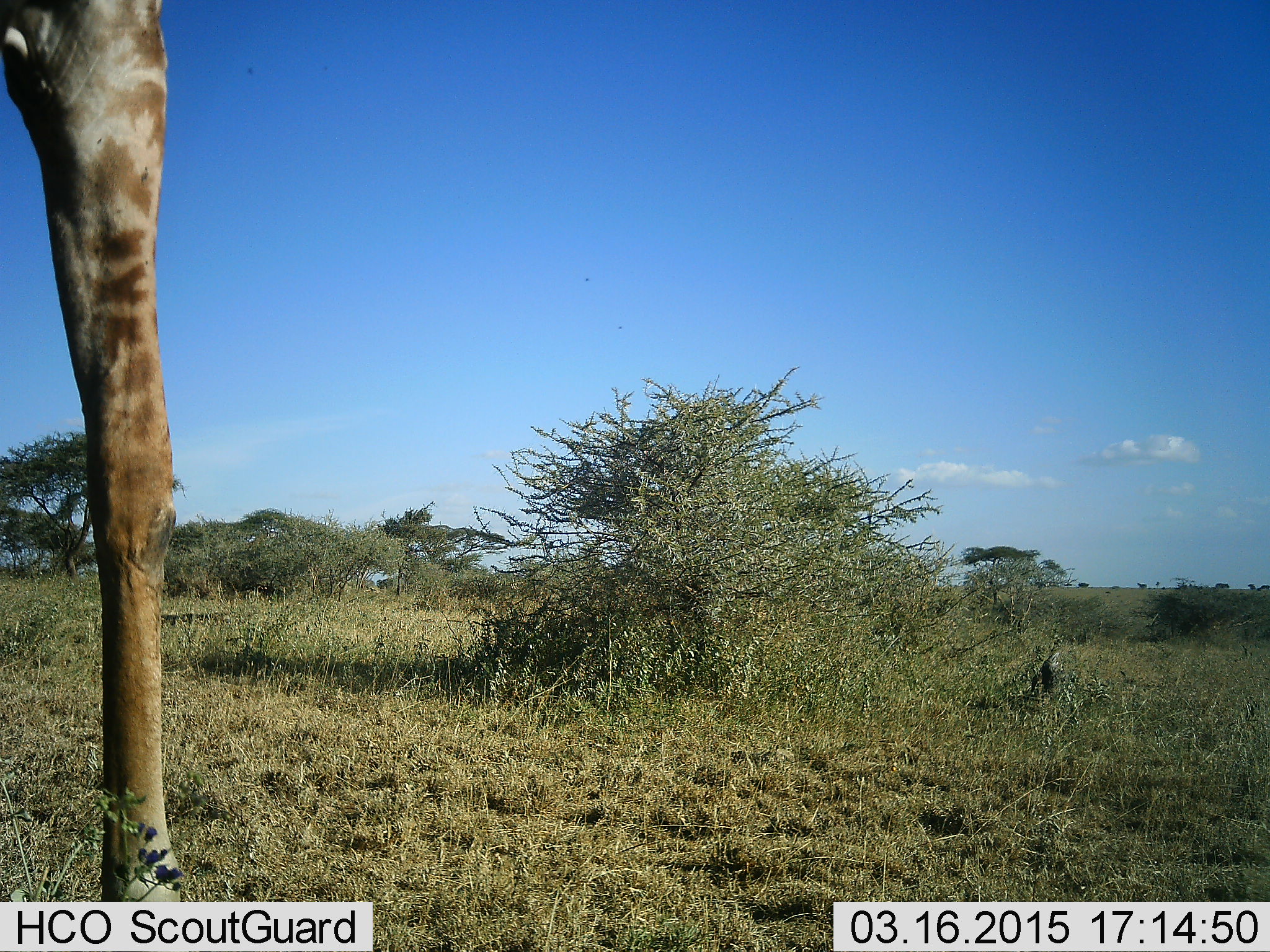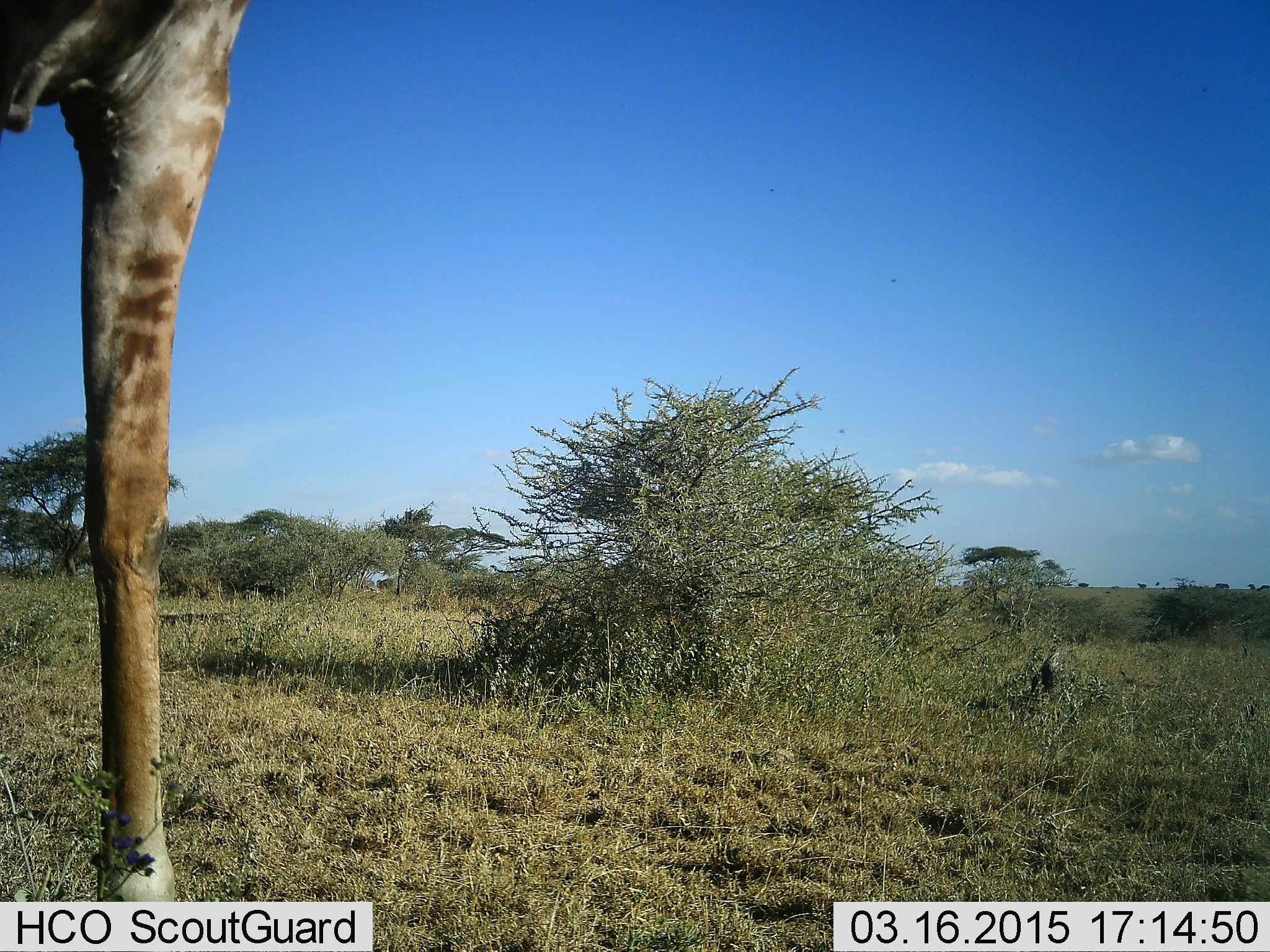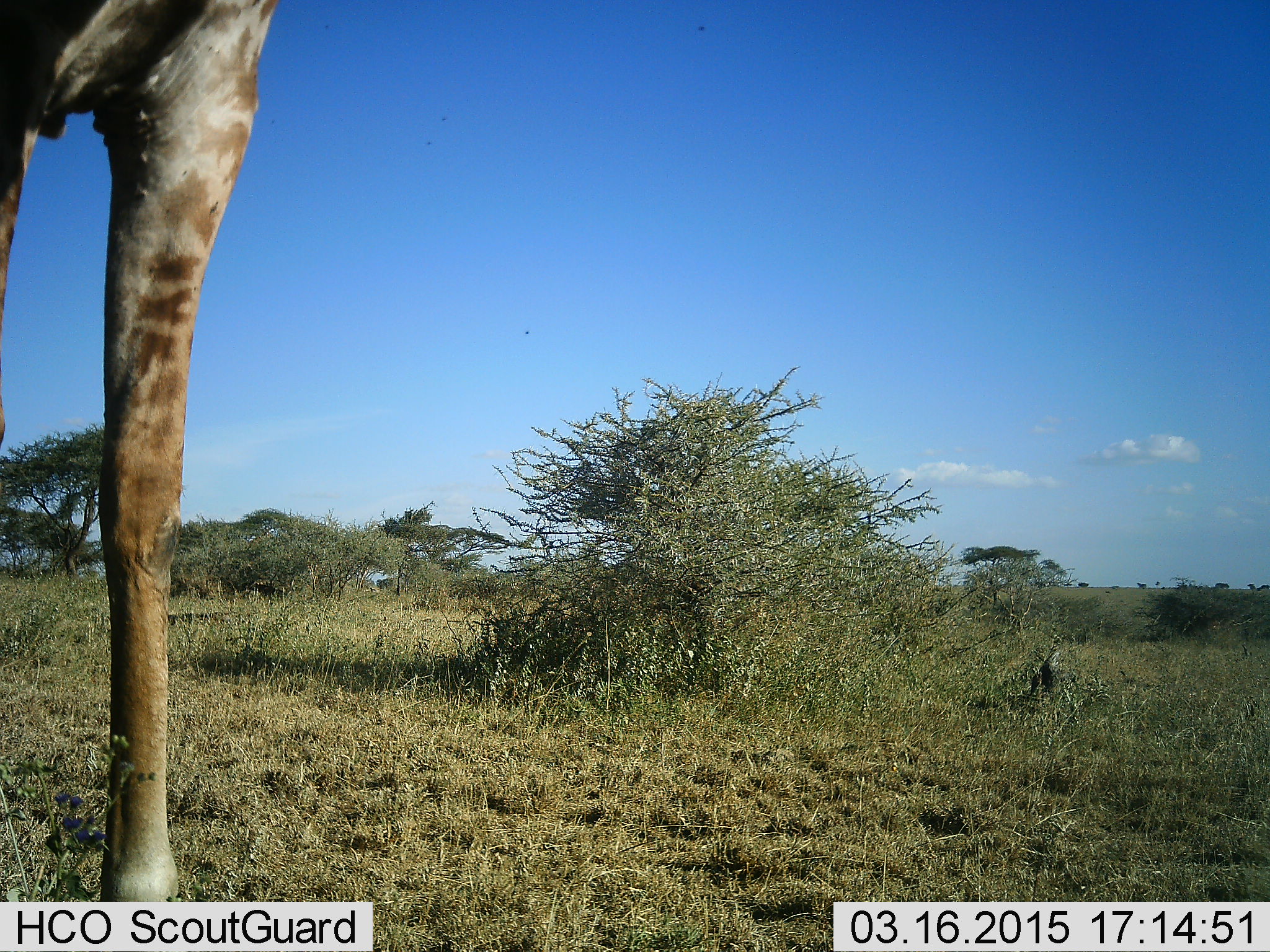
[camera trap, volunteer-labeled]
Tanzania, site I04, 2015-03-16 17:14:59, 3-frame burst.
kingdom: Animalia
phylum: Chordata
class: Mammalia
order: Artiodactyla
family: Giraffidae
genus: Giraffa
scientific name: Giraffa camelopardalis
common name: giraffe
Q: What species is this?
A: Giraffe (Giraffa camelopardalis).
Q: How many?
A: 1.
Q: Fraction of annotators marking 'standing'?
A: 80%.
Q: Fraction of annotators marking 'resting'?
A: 0%.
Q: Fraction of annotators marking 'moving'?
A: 20%.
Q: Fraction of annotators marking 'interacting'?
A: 0%.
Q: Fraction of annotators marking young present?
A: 0%.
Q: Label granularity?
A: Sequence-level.